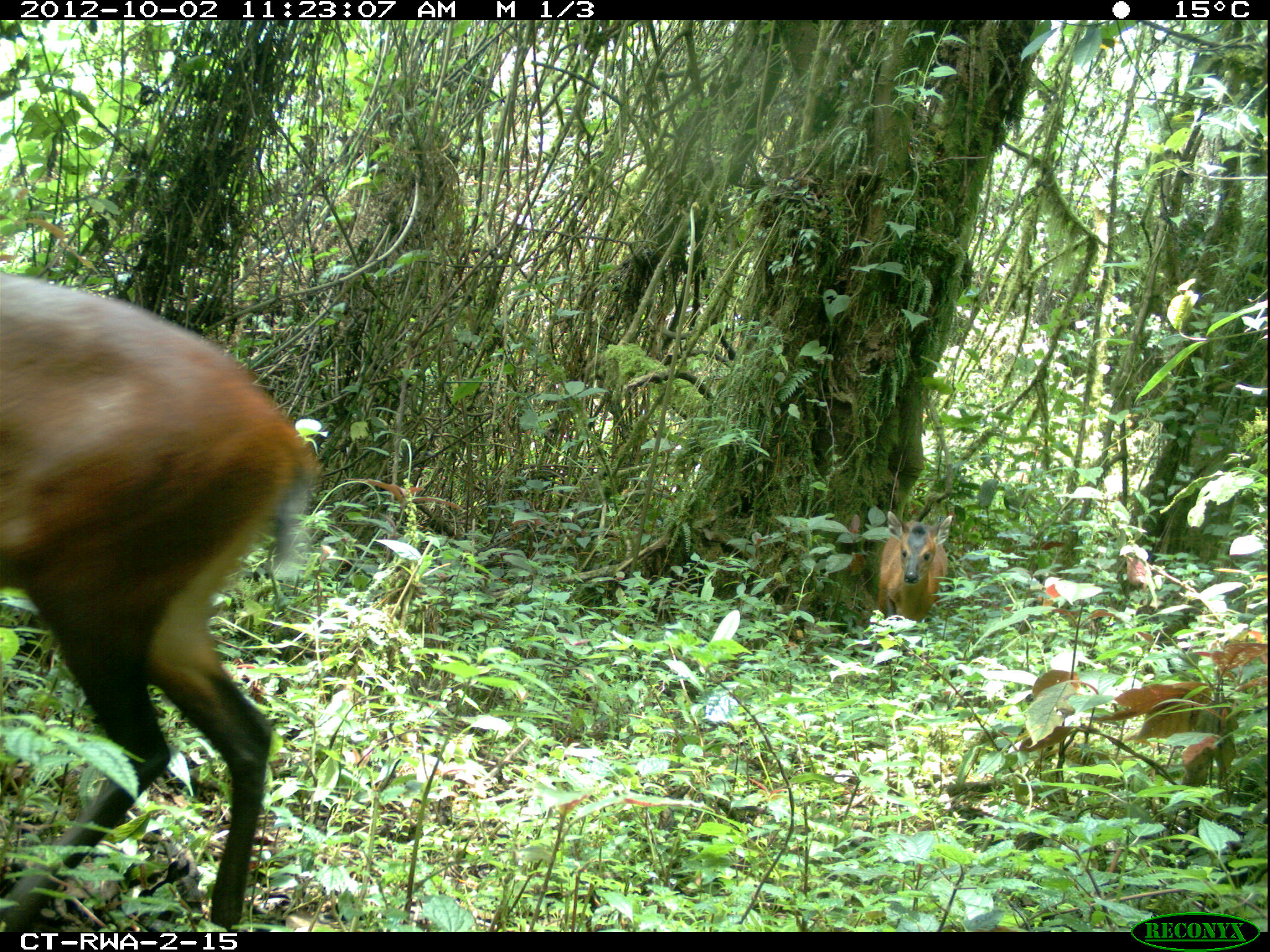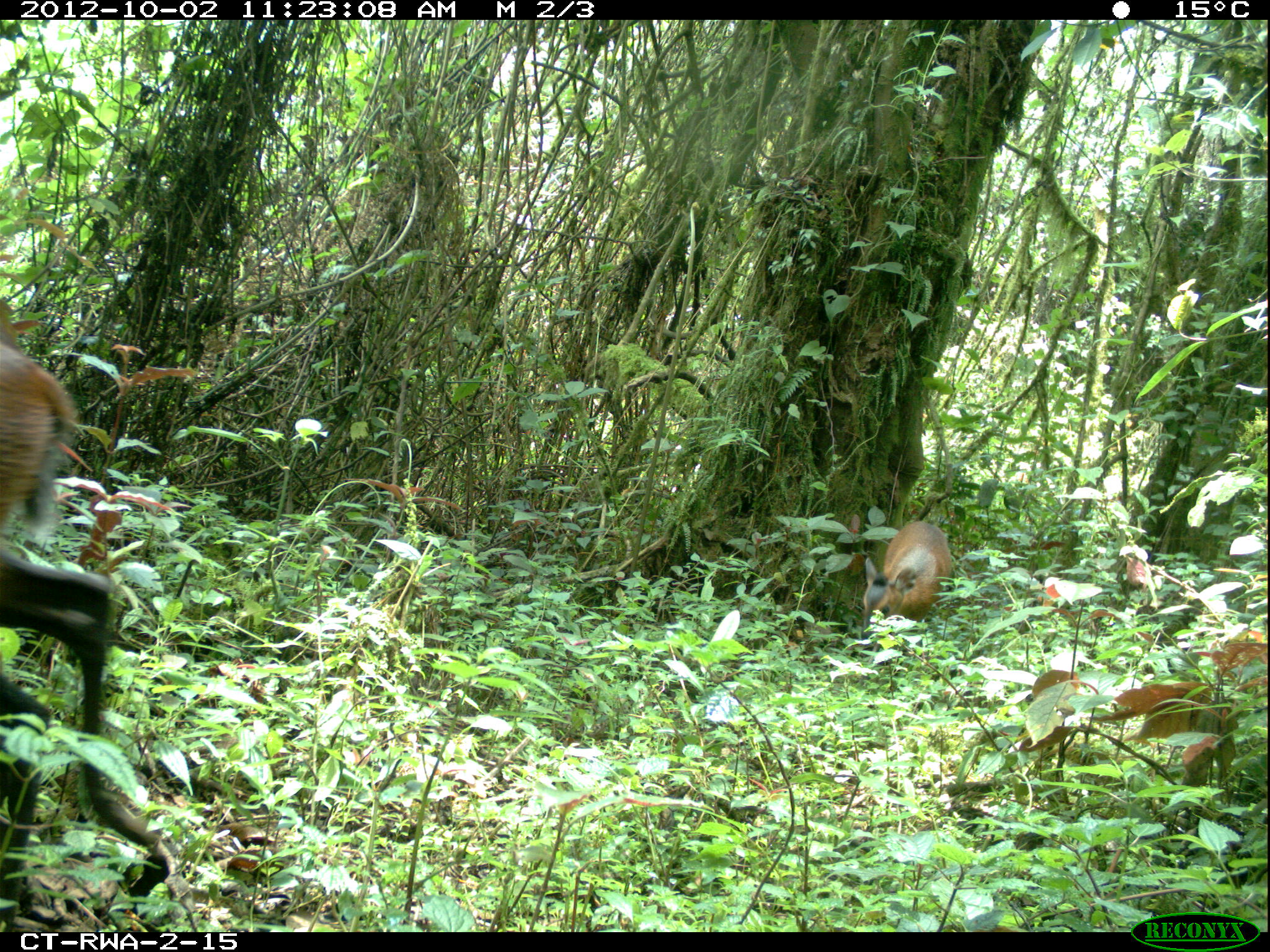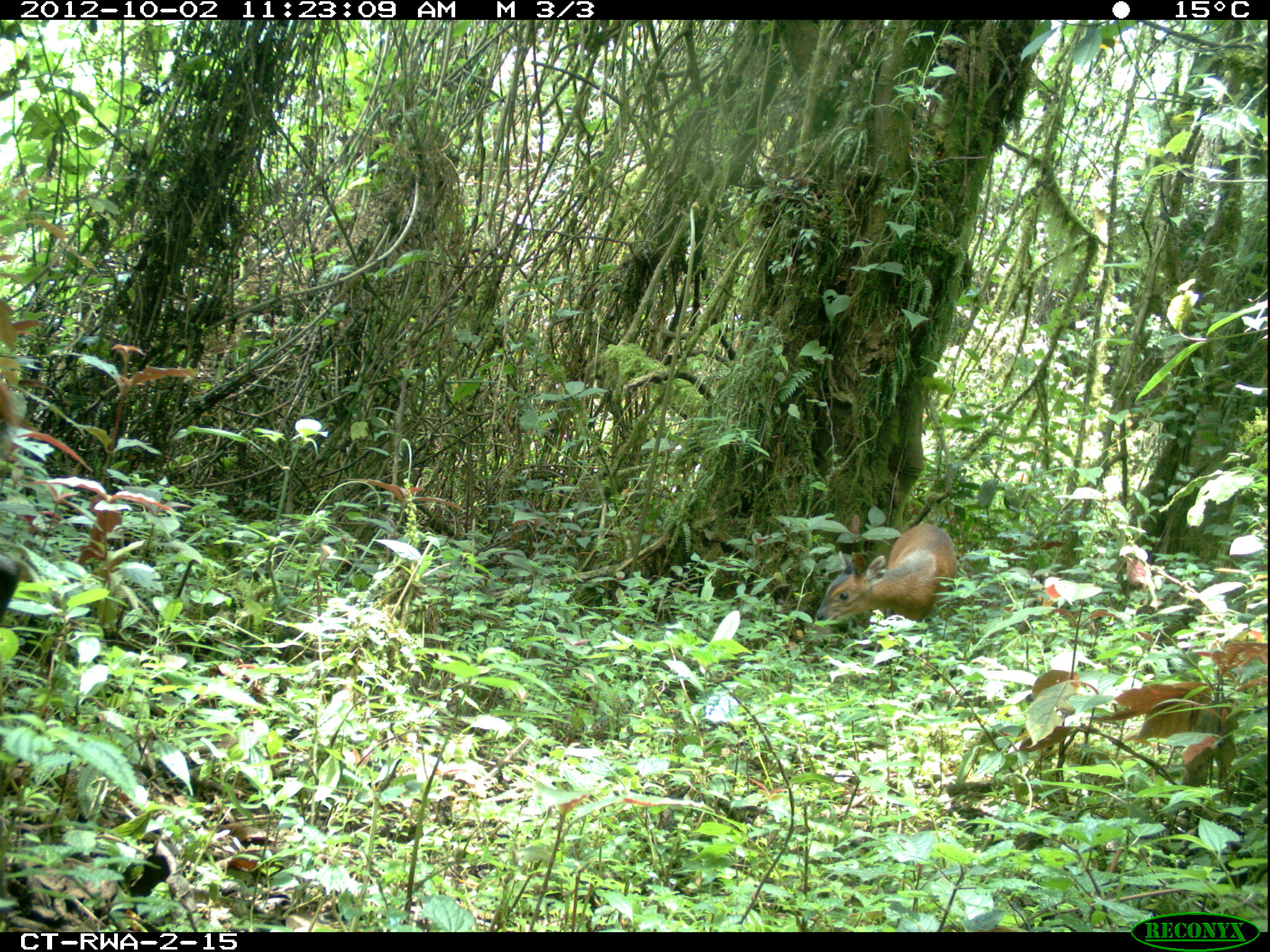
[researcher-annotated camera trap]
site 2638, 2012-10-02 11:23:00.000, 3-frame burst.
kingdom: Animalia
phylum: Chordata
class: Mammalia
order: Artiodactyla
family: Bovidae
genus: Cephalophus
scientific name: Cephalophus nigrifrons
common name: black-fronted duiker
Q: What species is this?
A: Cephalophus nigrifrons (black-fronted duiker).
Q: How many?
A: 2.